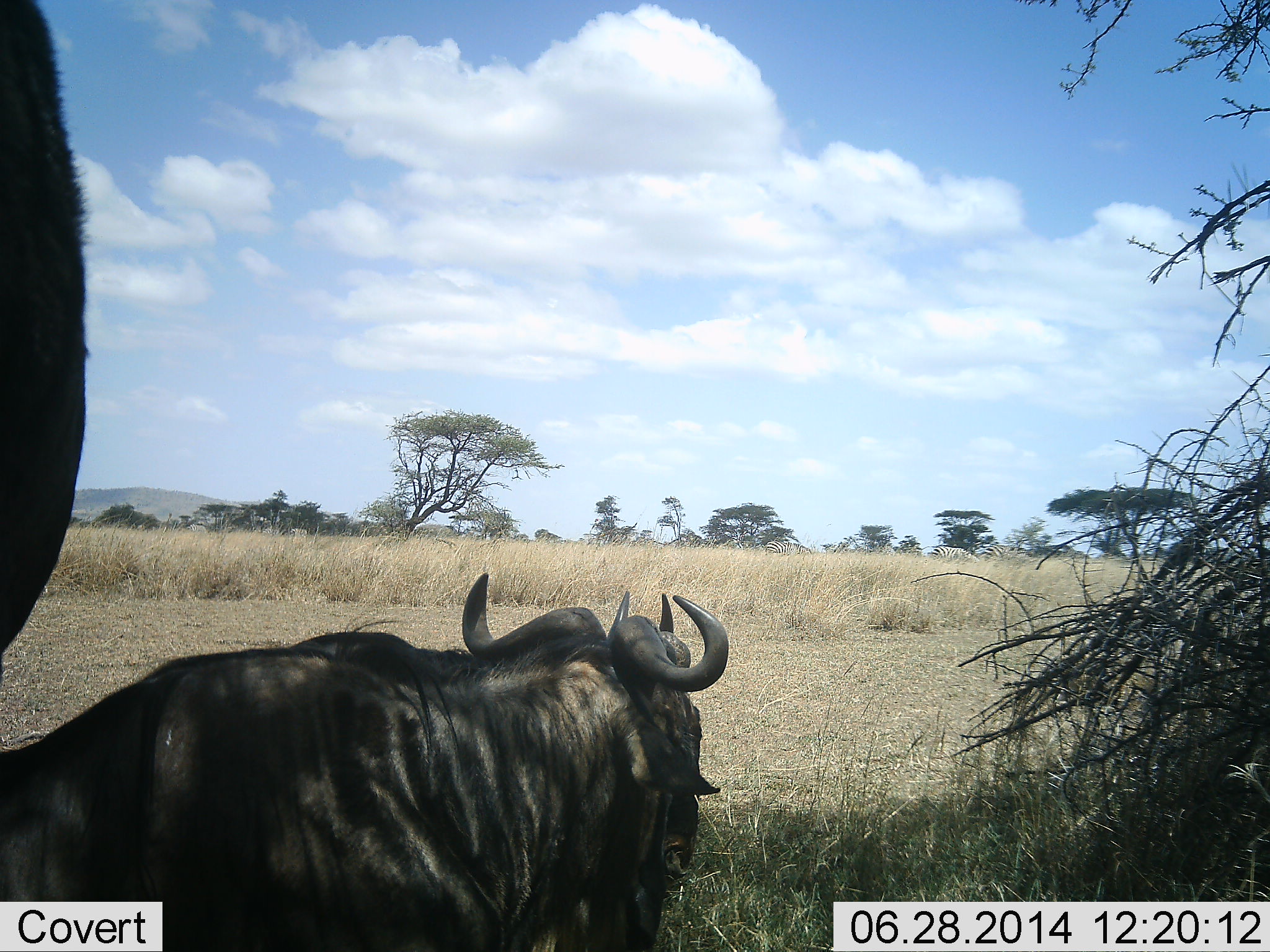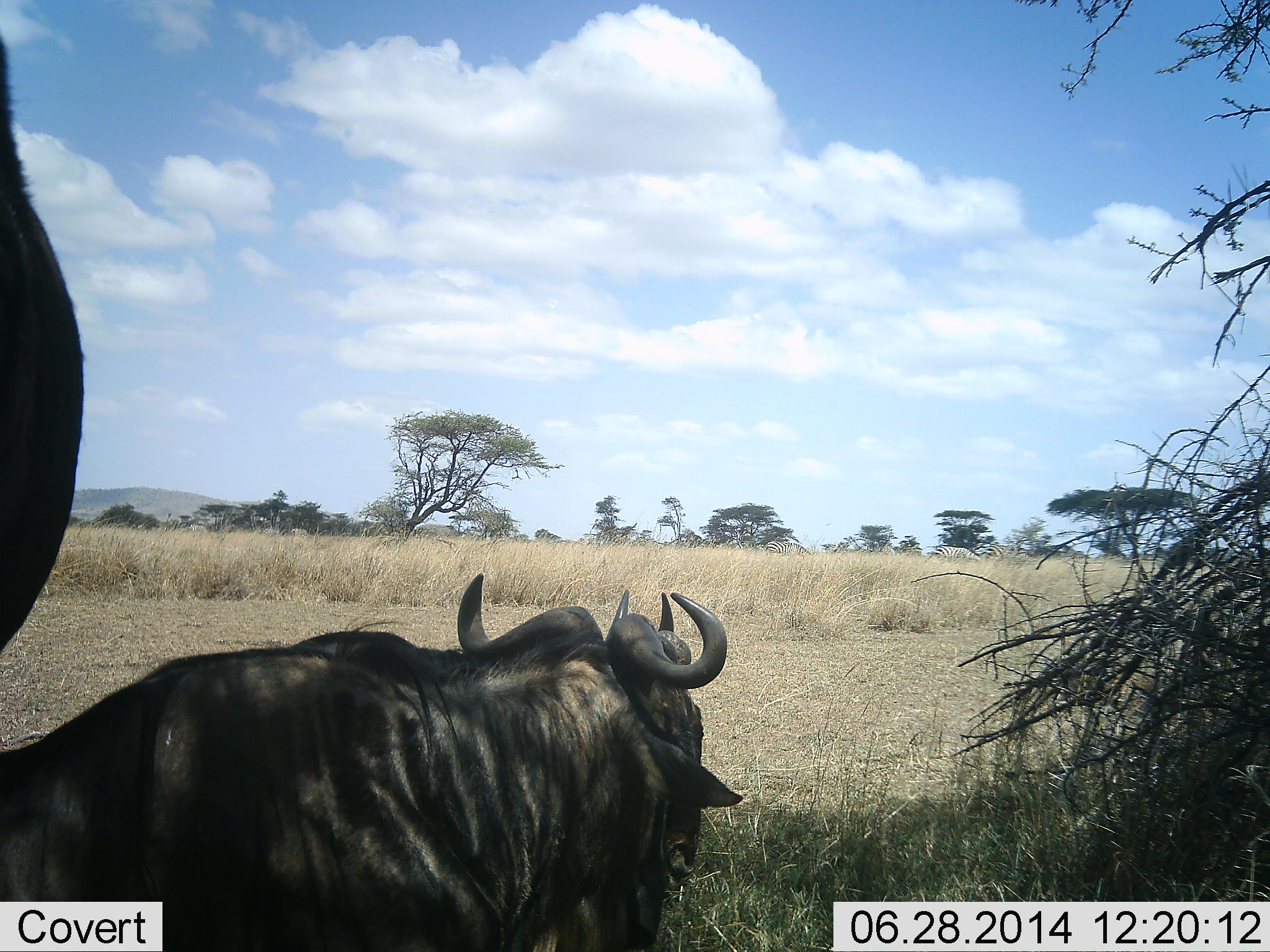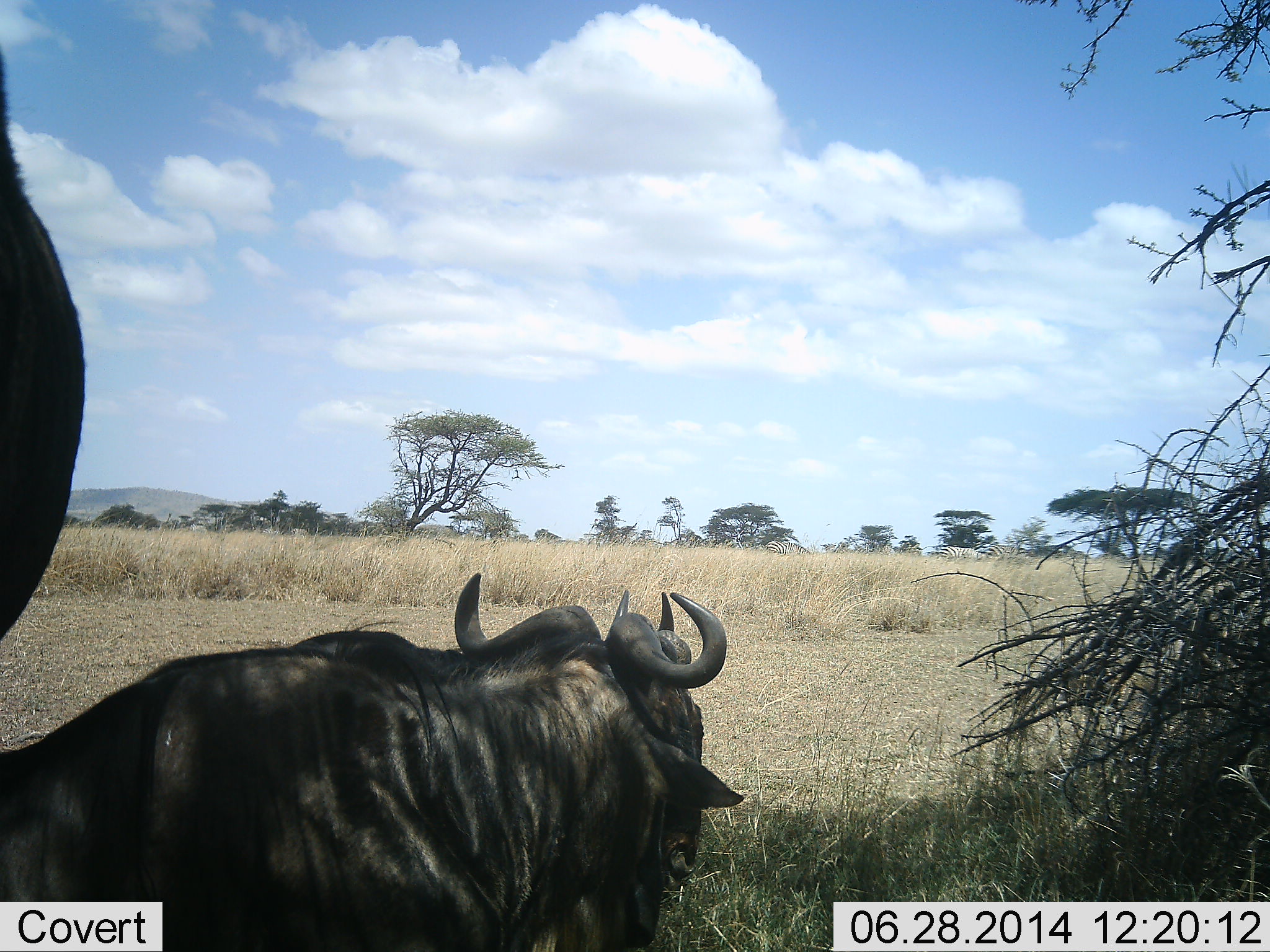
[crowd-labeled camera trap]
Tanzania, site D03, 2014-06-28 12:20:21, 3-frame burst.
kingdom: Animalia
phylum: Chordata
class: Mammalia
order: Artiodactyla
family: Bovidae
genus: Connochaetes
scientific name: Connochaetes taurinus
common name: blue wildebeest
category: wildebeest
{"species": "wildebeest (blue wildebeest) (Connochaetes taurinus)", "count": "2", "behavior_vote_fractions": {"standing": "50%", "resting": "90%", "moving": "20%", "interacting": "0%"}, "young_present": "0%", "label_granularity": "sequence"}